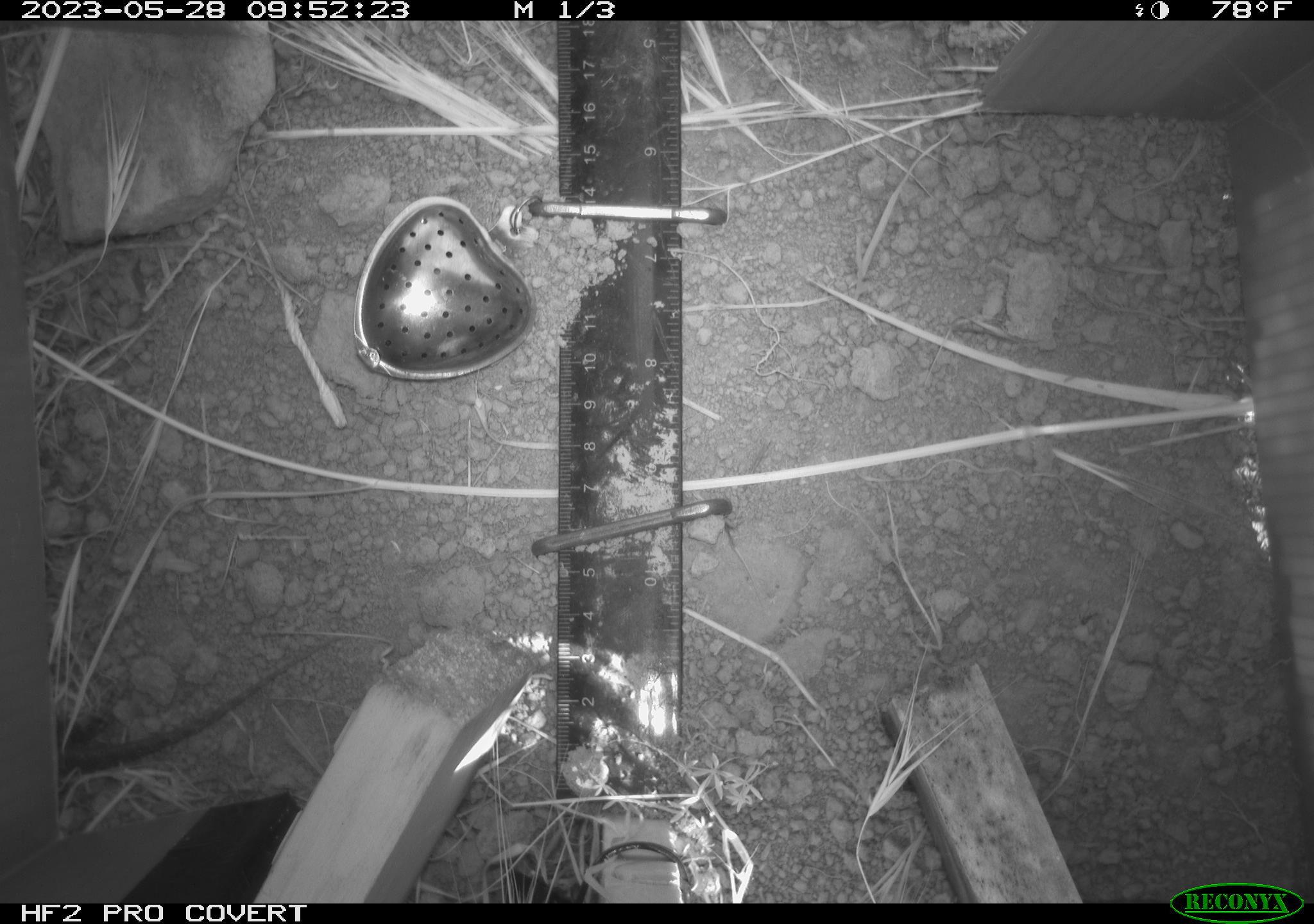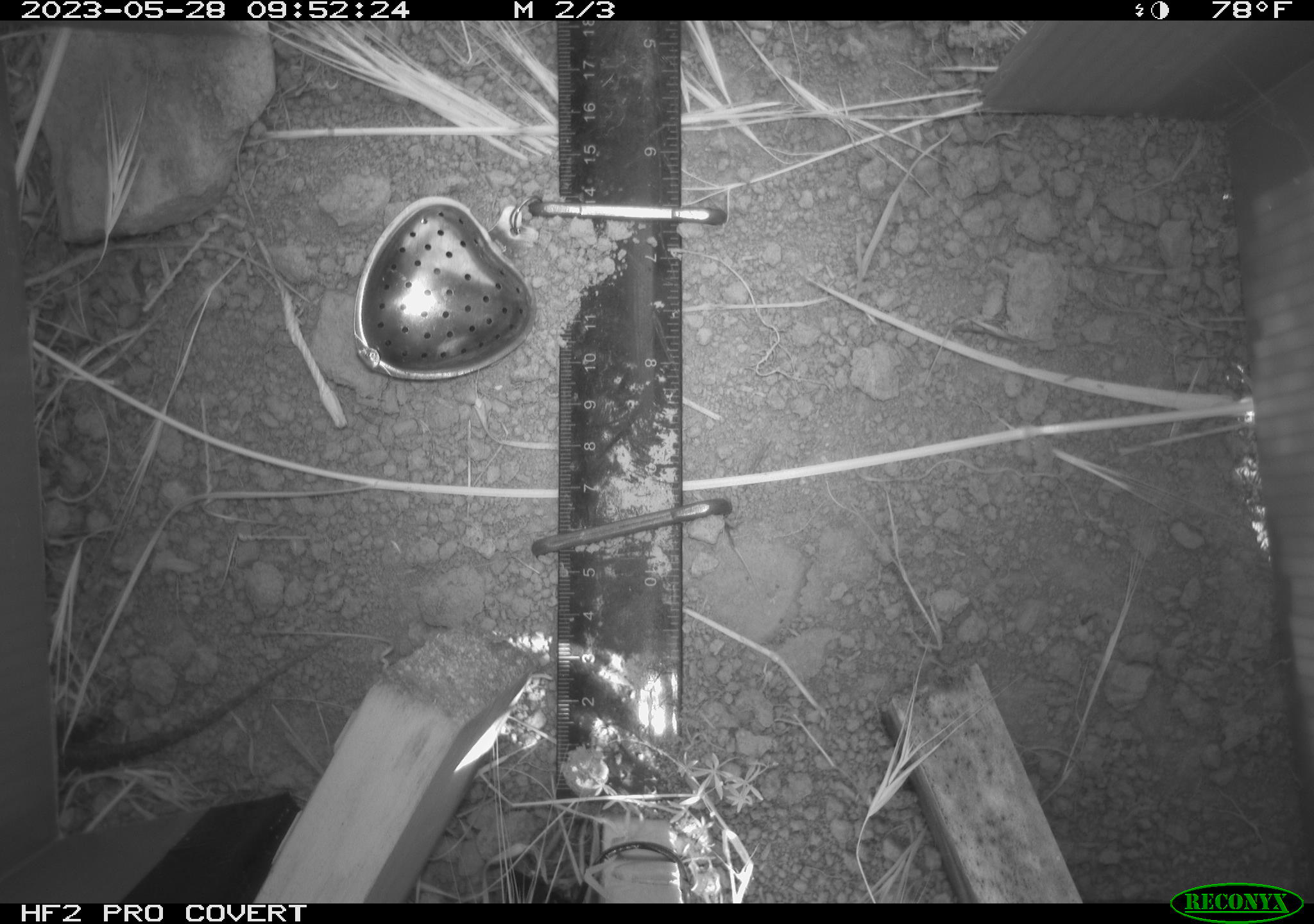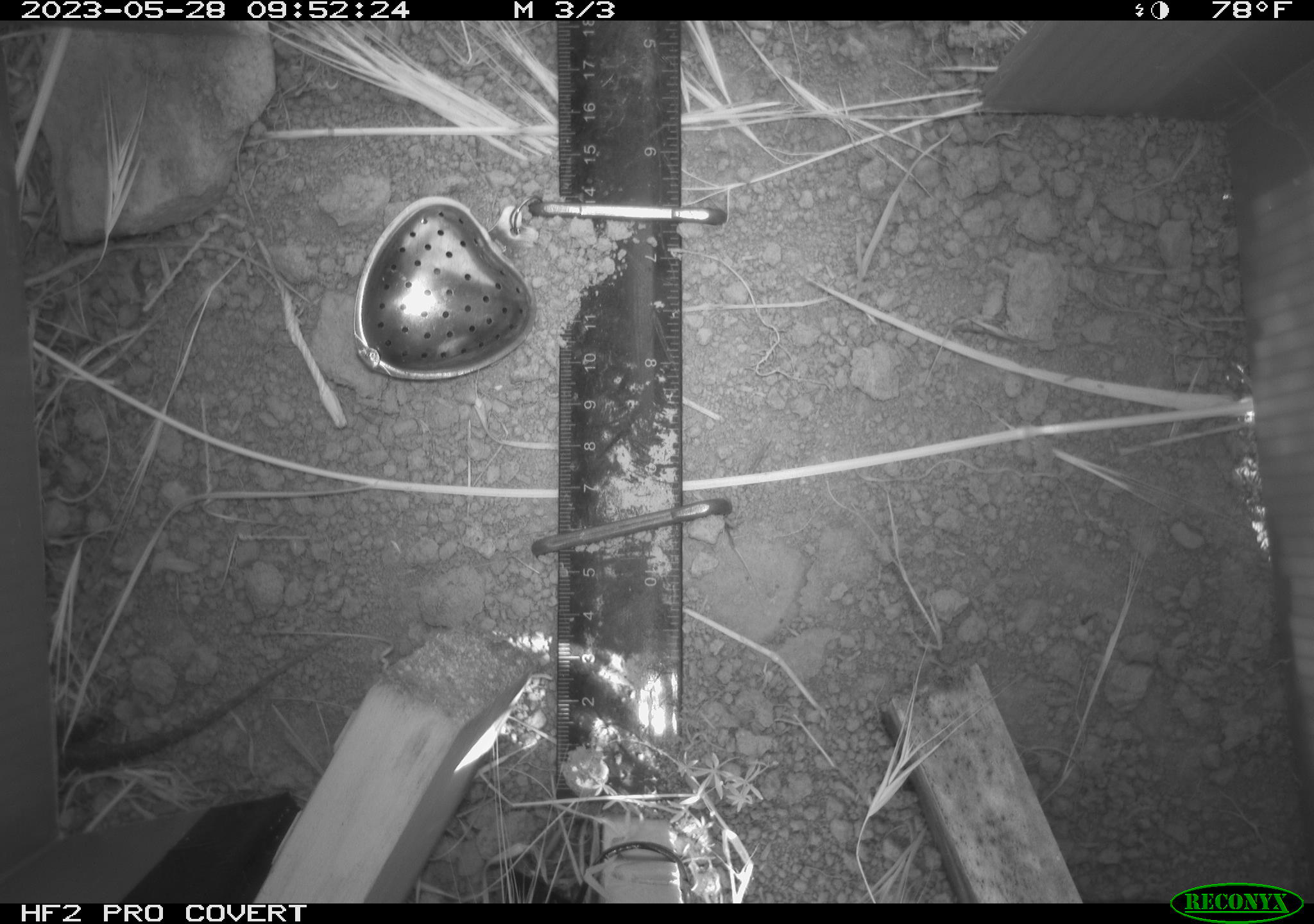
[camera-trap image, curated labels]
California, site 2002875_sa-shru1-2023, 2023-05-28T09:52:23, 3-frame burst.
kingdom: Animalia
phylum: Chordata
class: Reptilia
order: Squamata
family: Phrynosomatidae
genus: Sceloporus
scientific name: Sceloporus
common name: spiny lizards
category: sceloporus species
Sceloporus species (spiny lizards) (Sceloporus).